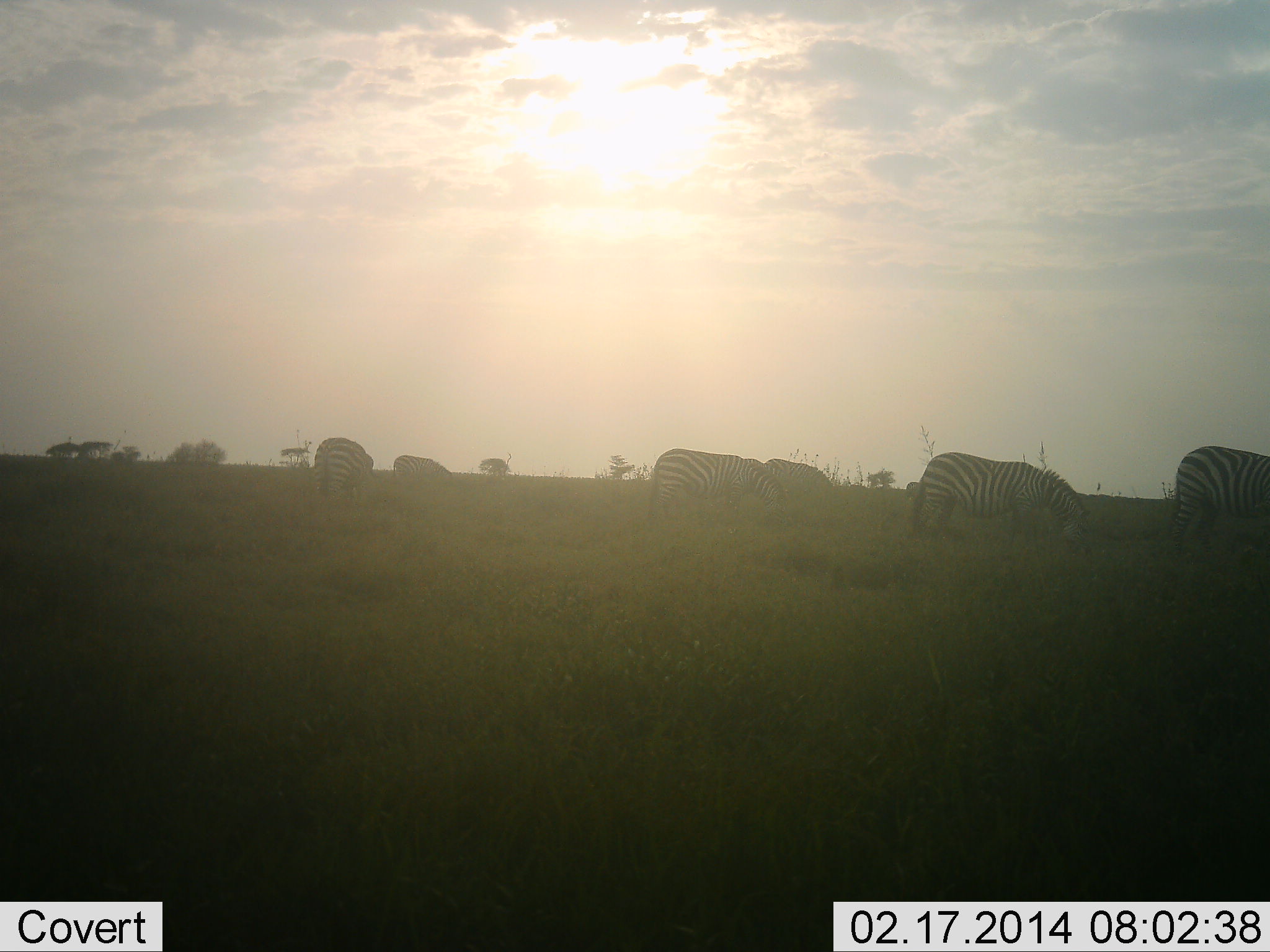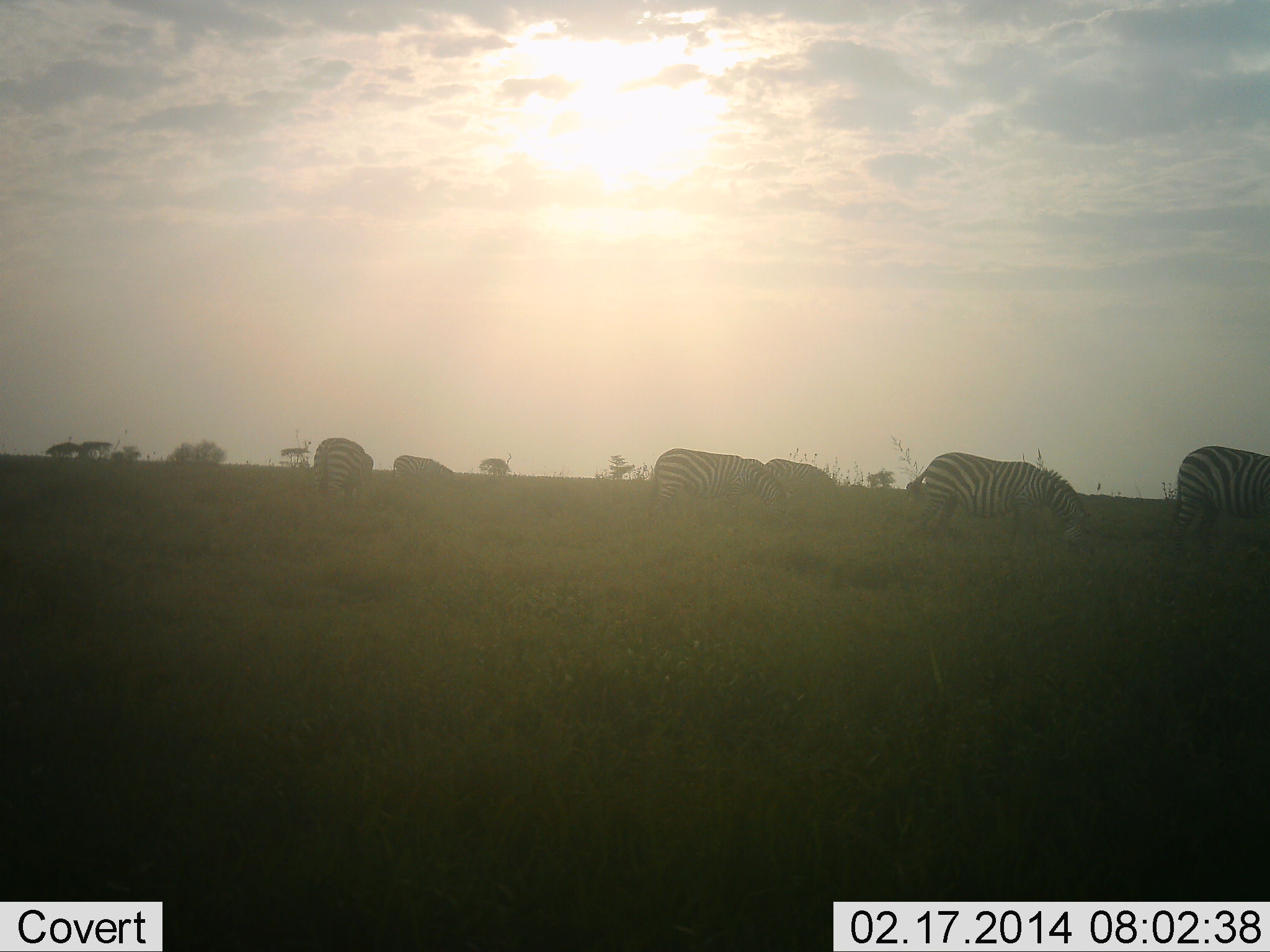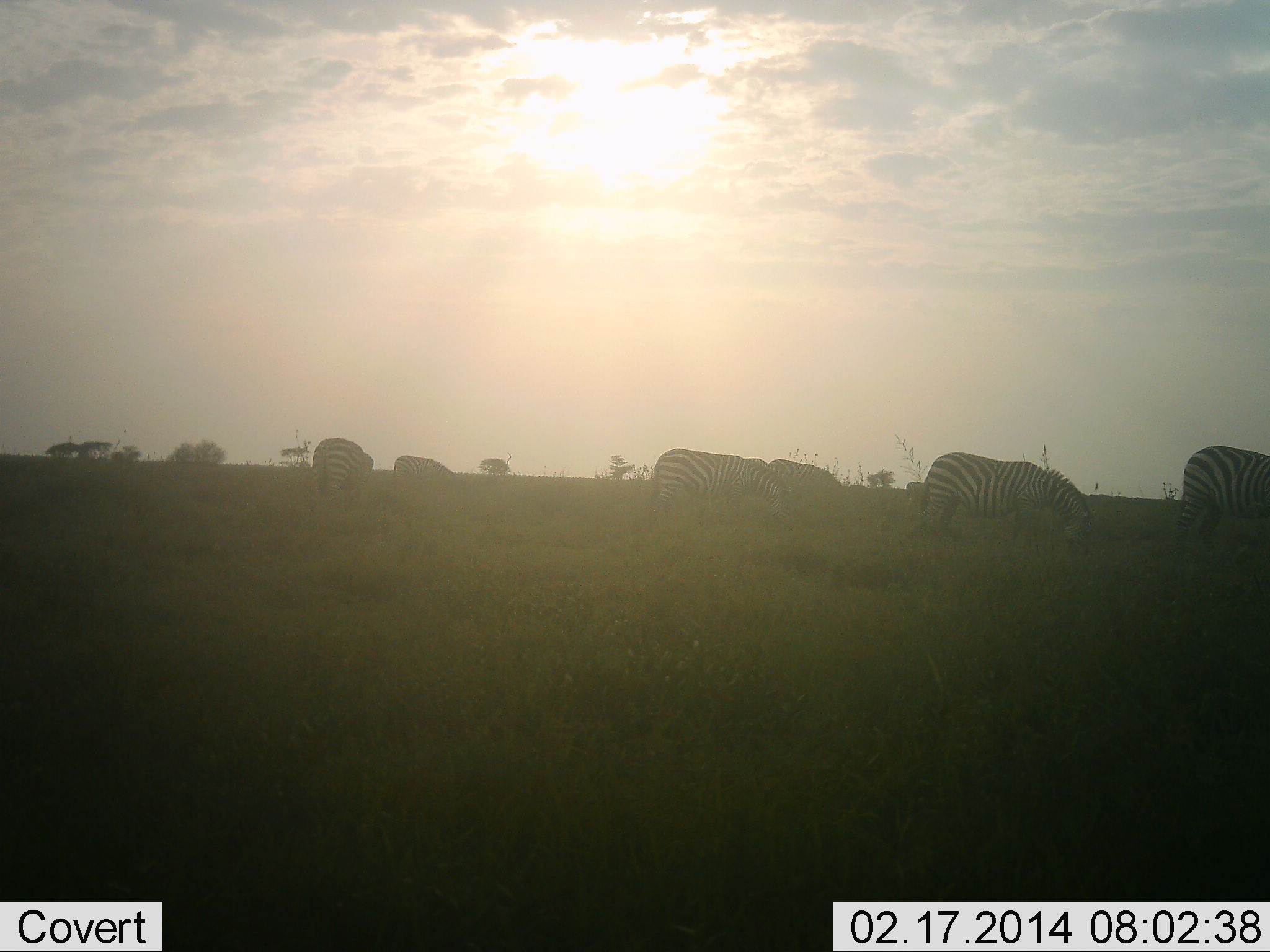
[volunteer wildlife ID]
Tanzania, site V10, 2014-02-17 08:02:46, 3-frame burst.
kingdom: Animalia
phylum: Chordata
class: Mammalia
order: Perissodactyla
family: Equidae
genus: Equus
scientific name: Equus quagga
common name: plains zebra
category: zebra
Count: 6.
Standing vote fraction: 30%.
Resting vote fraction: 10%.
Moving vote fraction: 30%.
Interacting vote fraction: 0%.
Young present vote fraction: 0%.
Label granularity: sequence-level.